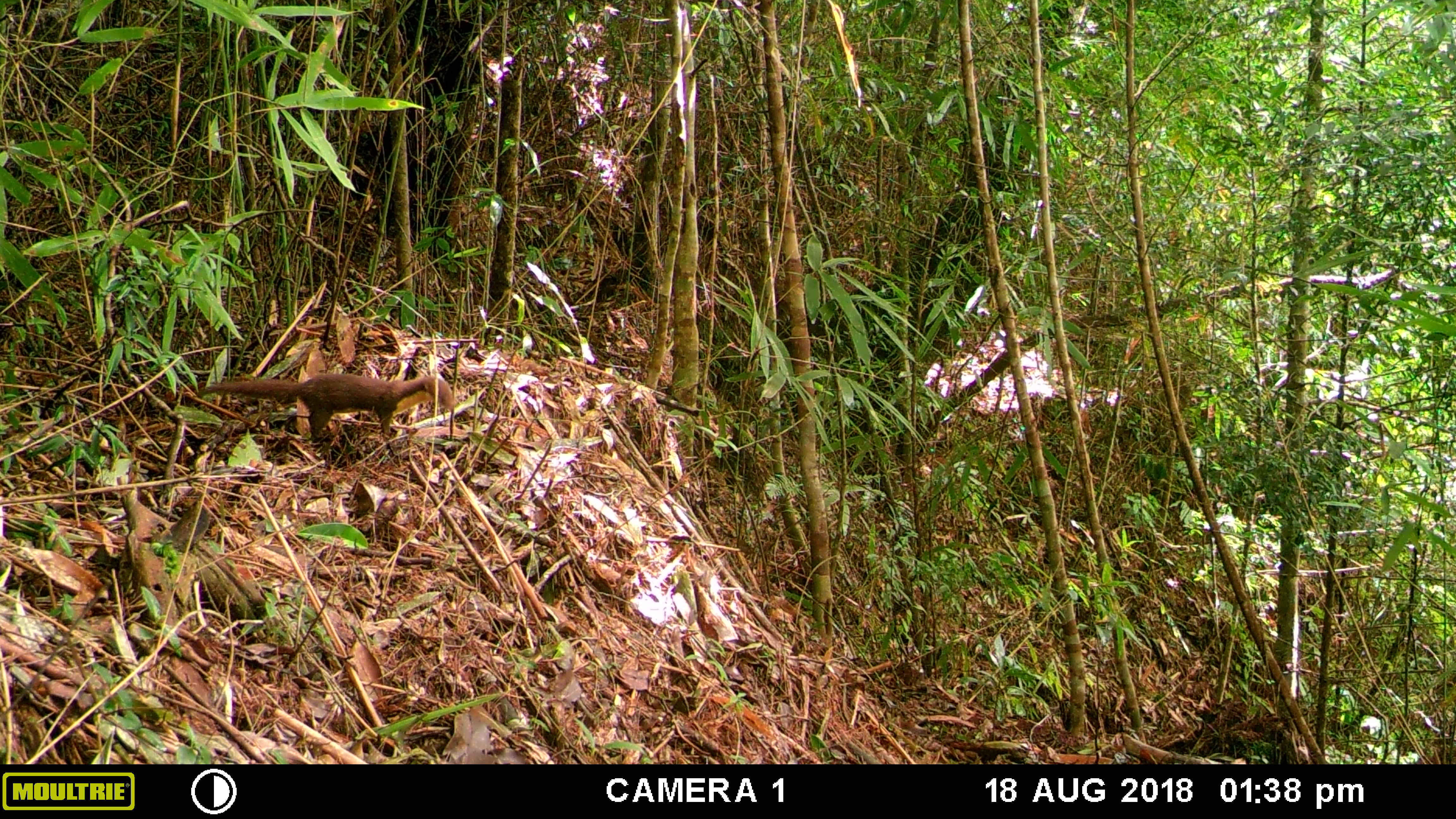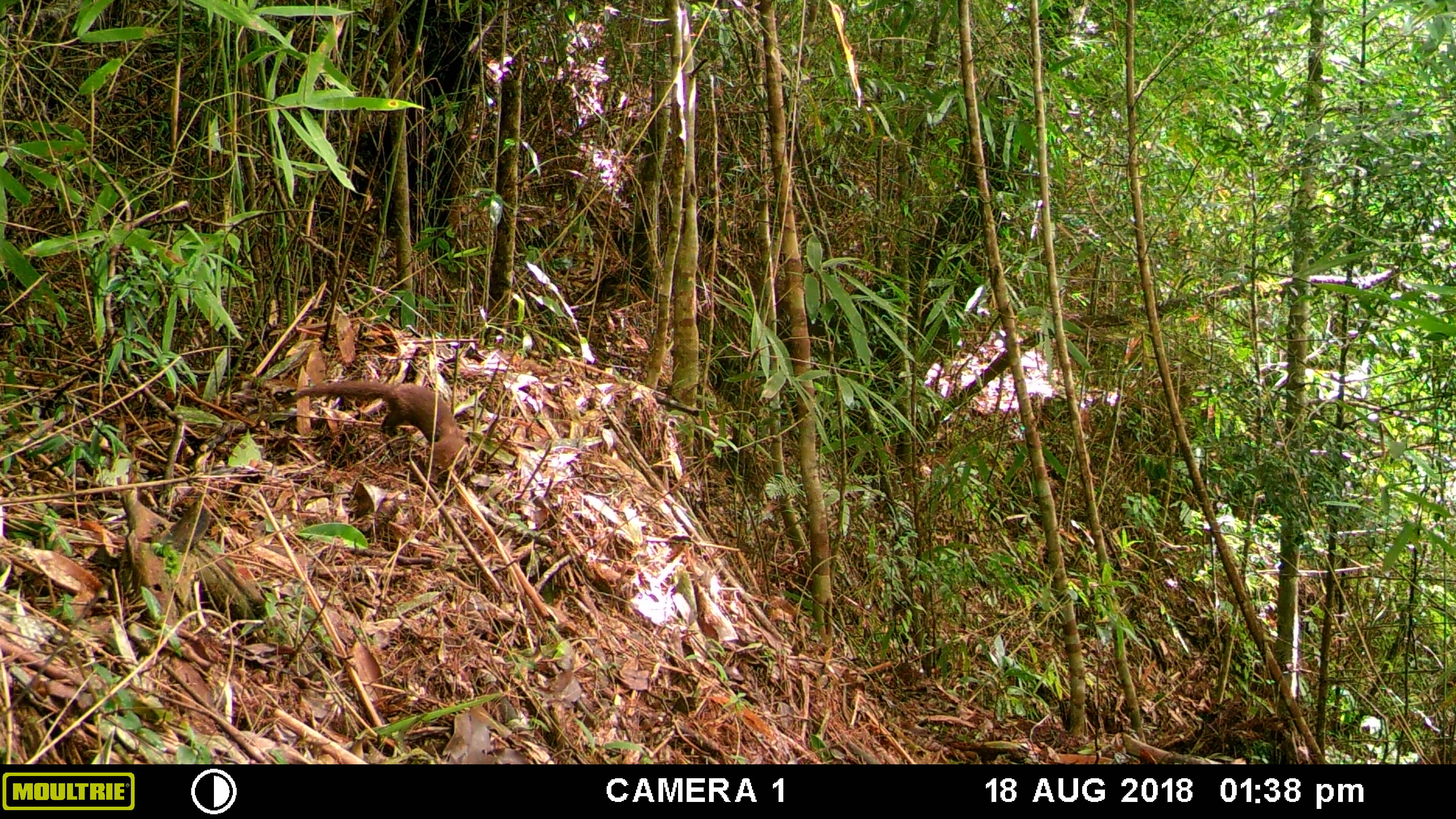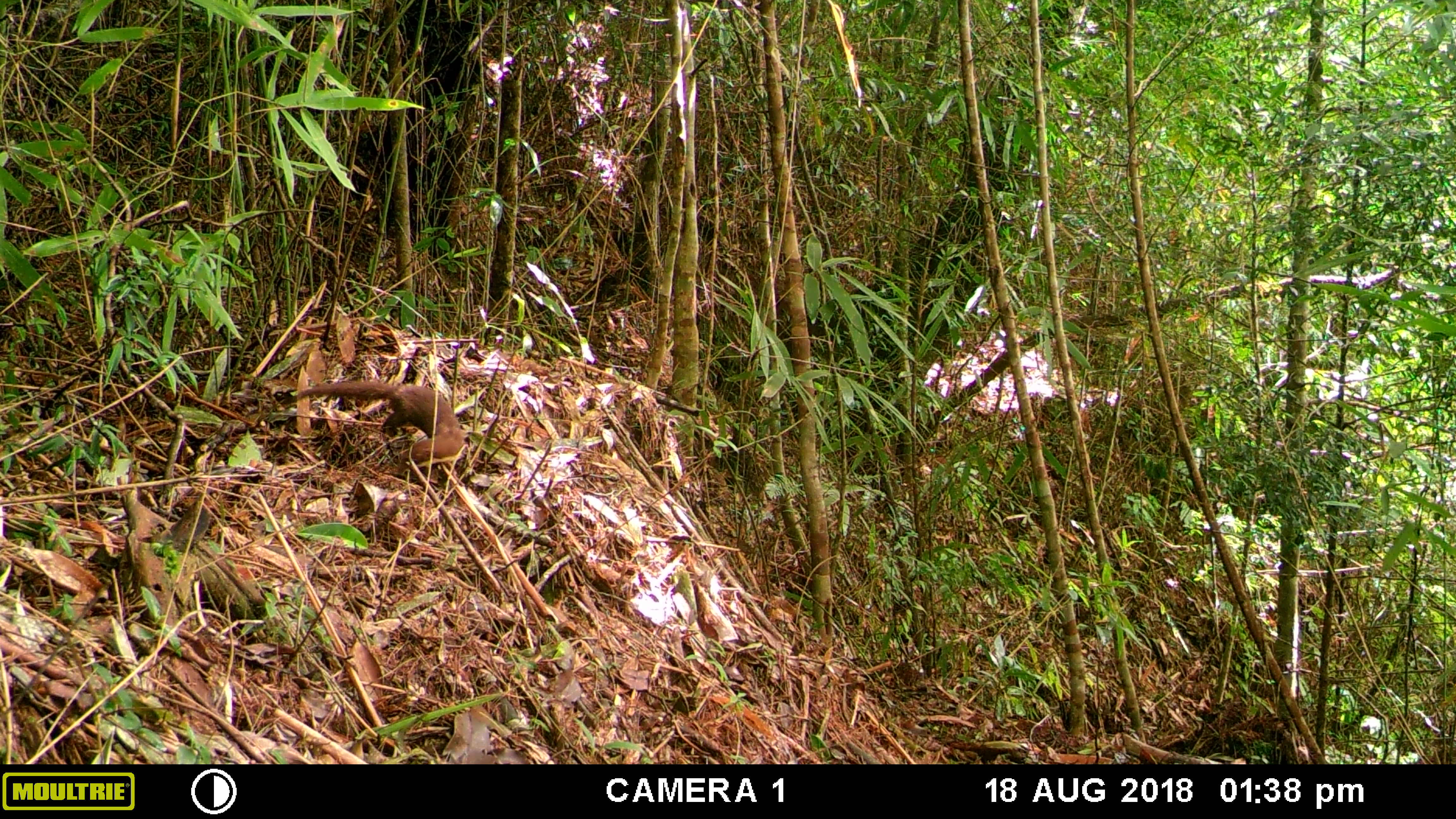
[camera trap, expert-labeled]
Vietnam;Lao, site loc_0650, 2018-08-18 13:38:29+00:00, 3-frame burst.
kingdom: Animalia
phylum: Chordata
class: Mammalia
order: Carnivora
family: Mustelidae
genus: Mustela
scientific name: Mustela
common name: weasel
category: unidentified weasel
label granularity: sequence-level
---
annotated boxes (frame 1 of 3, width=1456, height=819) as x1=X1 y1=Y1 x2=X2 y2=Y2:
unidentified weasel: x1=204 y1=372 x2=455 y2=442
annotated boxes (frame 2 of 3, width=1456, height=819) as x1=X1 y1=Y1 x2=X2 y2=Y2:
unidentified weasel: x1=293 y1=378 x2=467 y2=469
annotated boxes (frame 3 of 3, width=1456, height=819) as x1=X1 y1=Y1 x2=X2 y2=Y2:
unidentified weasel: x1=295 y1=380 x2=465 y2=471